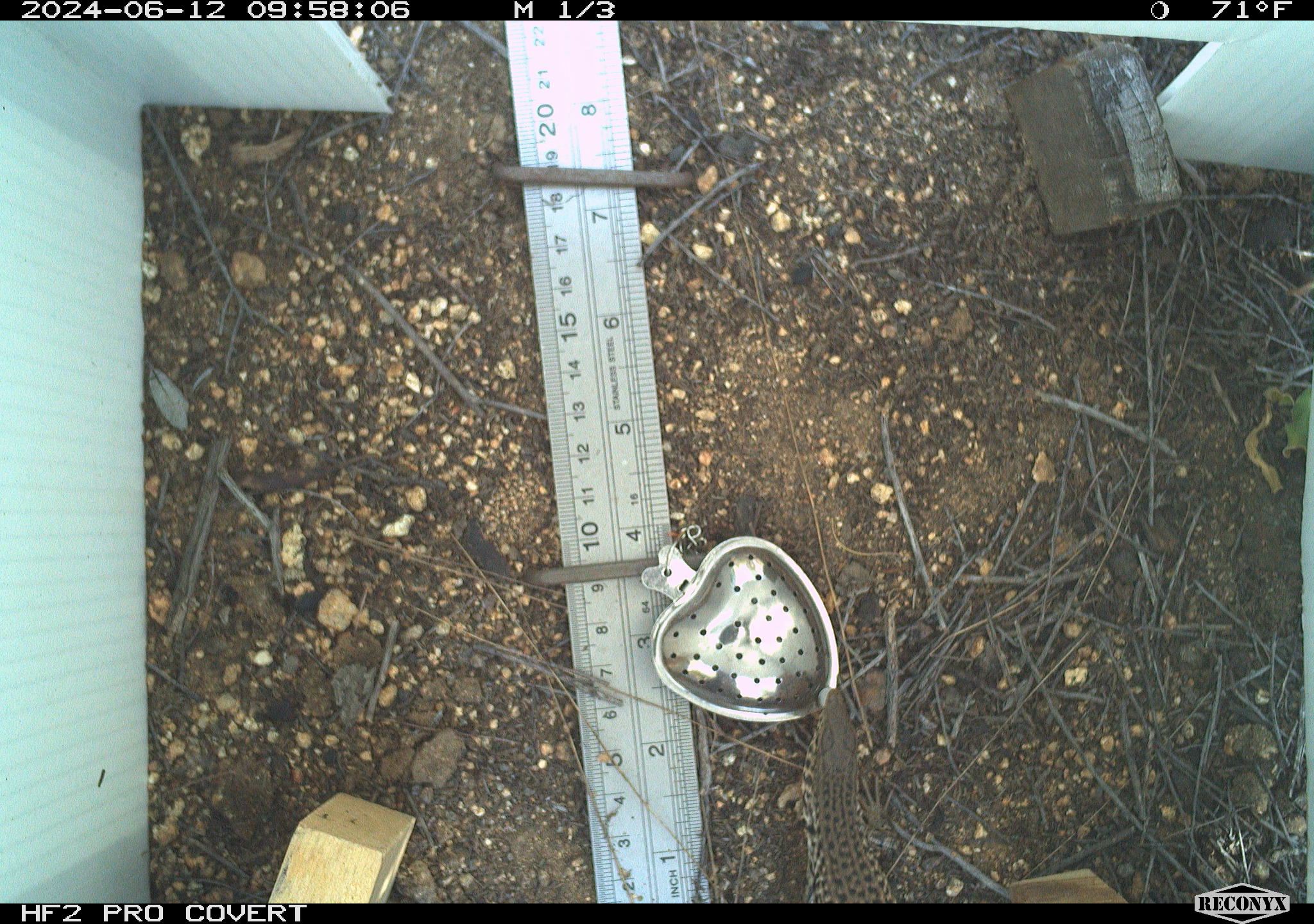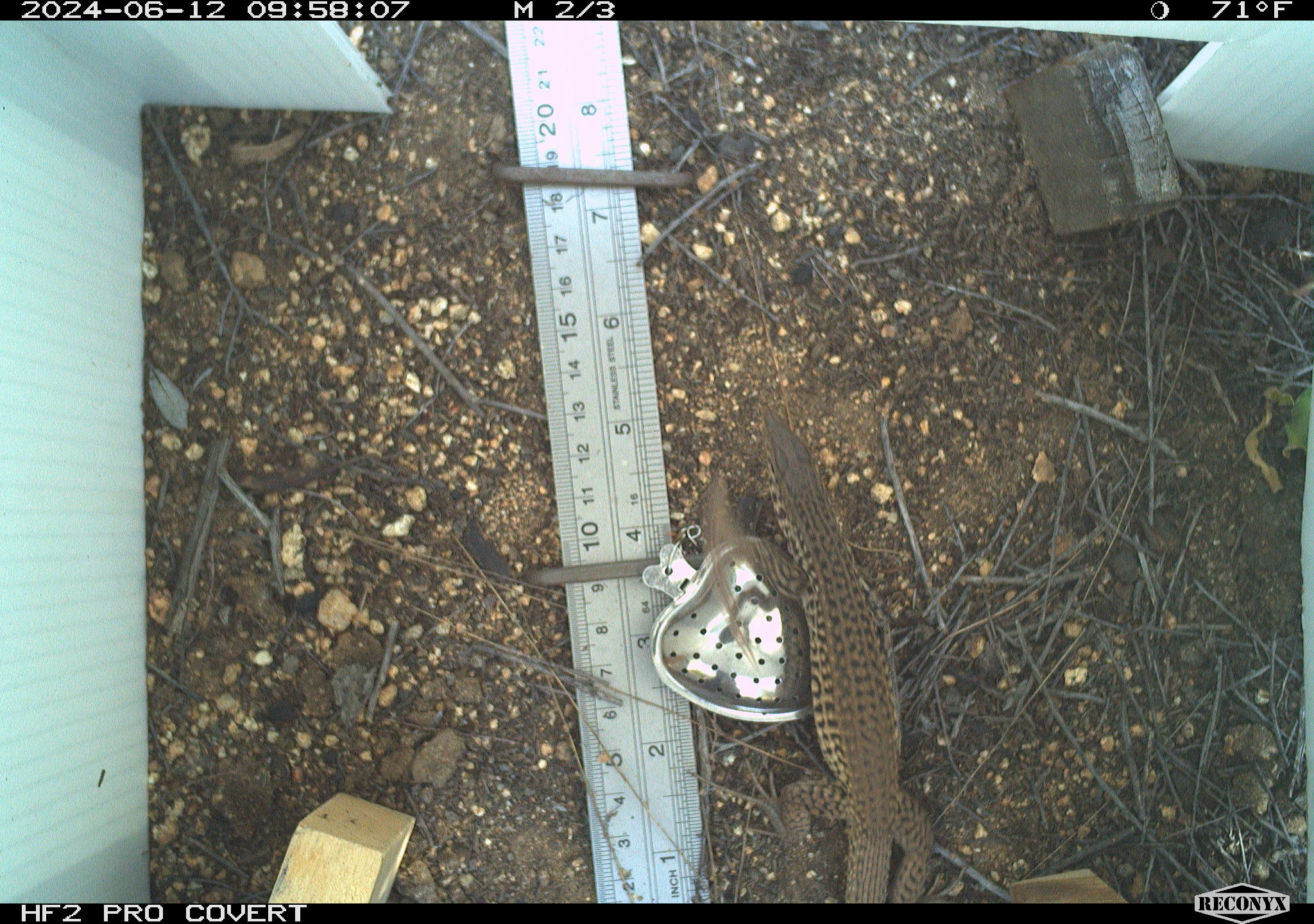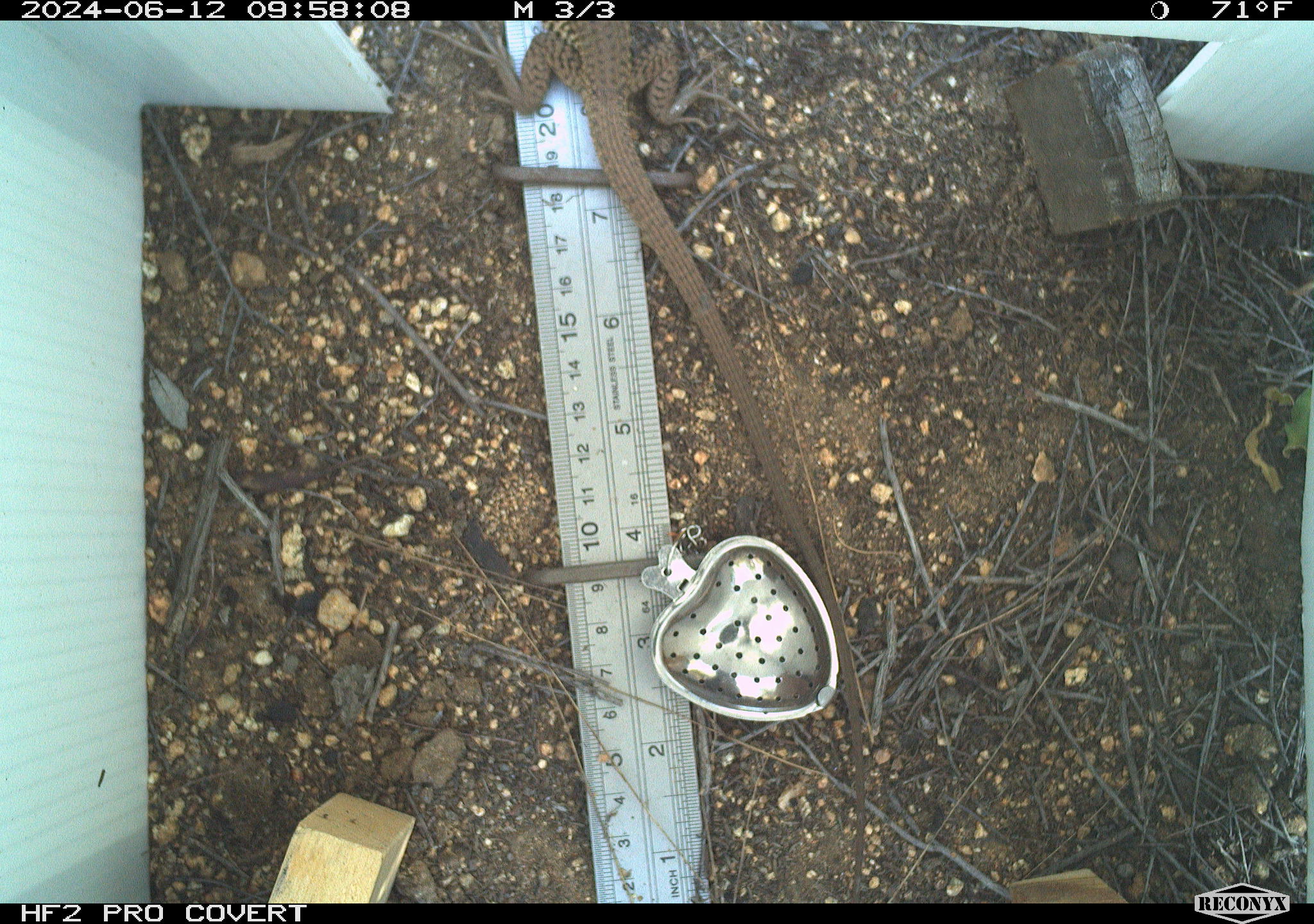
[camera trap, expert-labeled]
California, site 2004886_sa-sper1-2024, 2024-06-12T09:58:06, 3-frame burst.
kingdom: Animalia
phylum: Chordata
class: Reptilia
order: Squamata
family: Teiidae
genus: Aspidoscelis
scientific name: Aspidoscelis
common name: whiptail lizards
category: aspidoscelis species